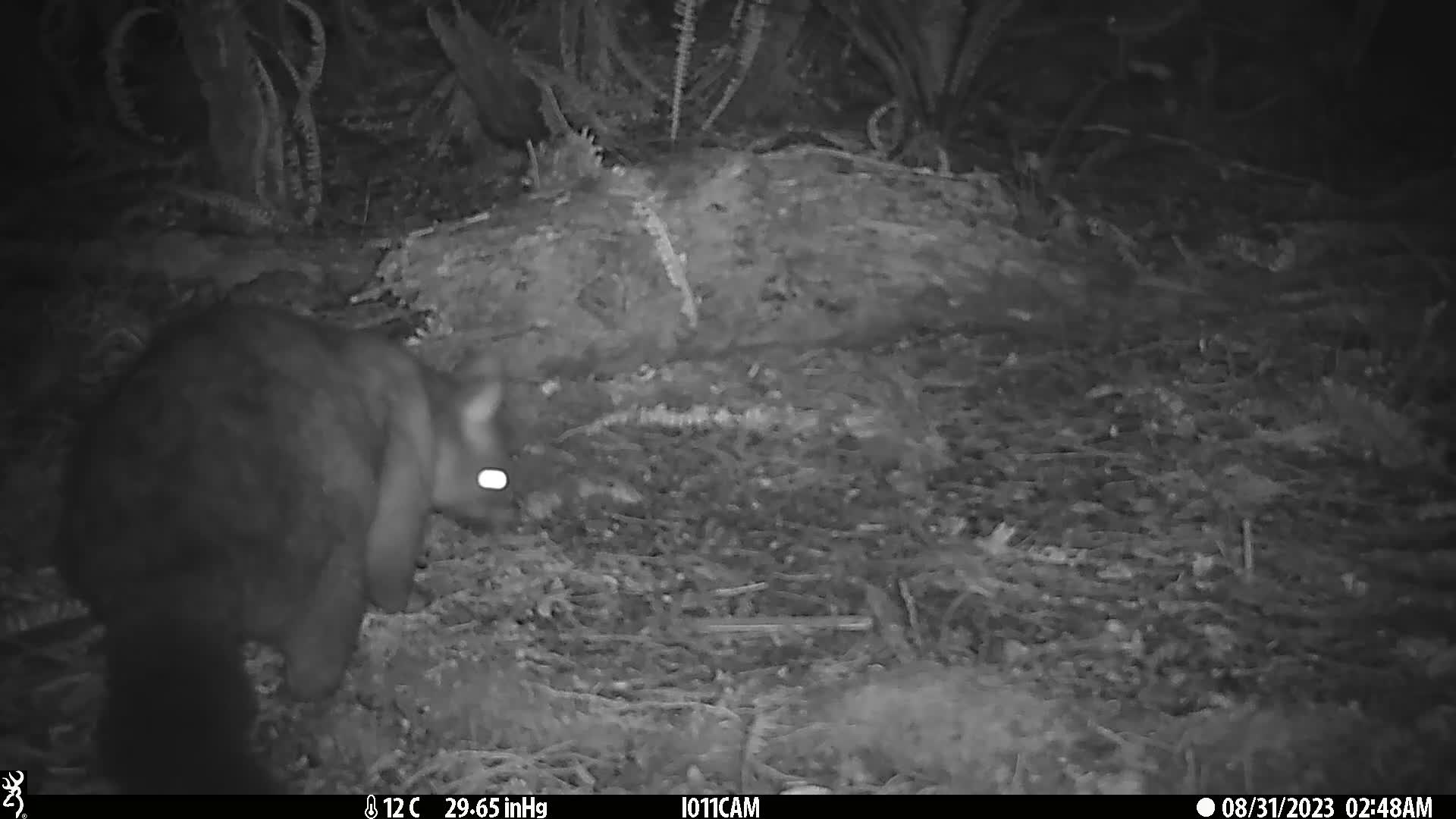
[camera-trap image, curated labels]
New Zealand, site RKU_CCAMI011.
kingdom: Animalia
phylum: Chordata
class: Mammalia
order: Diprotodontia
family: Phalangeridae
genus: Trichosurus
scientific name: Trichosurus vulpecula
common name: common brushtail possum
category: possum